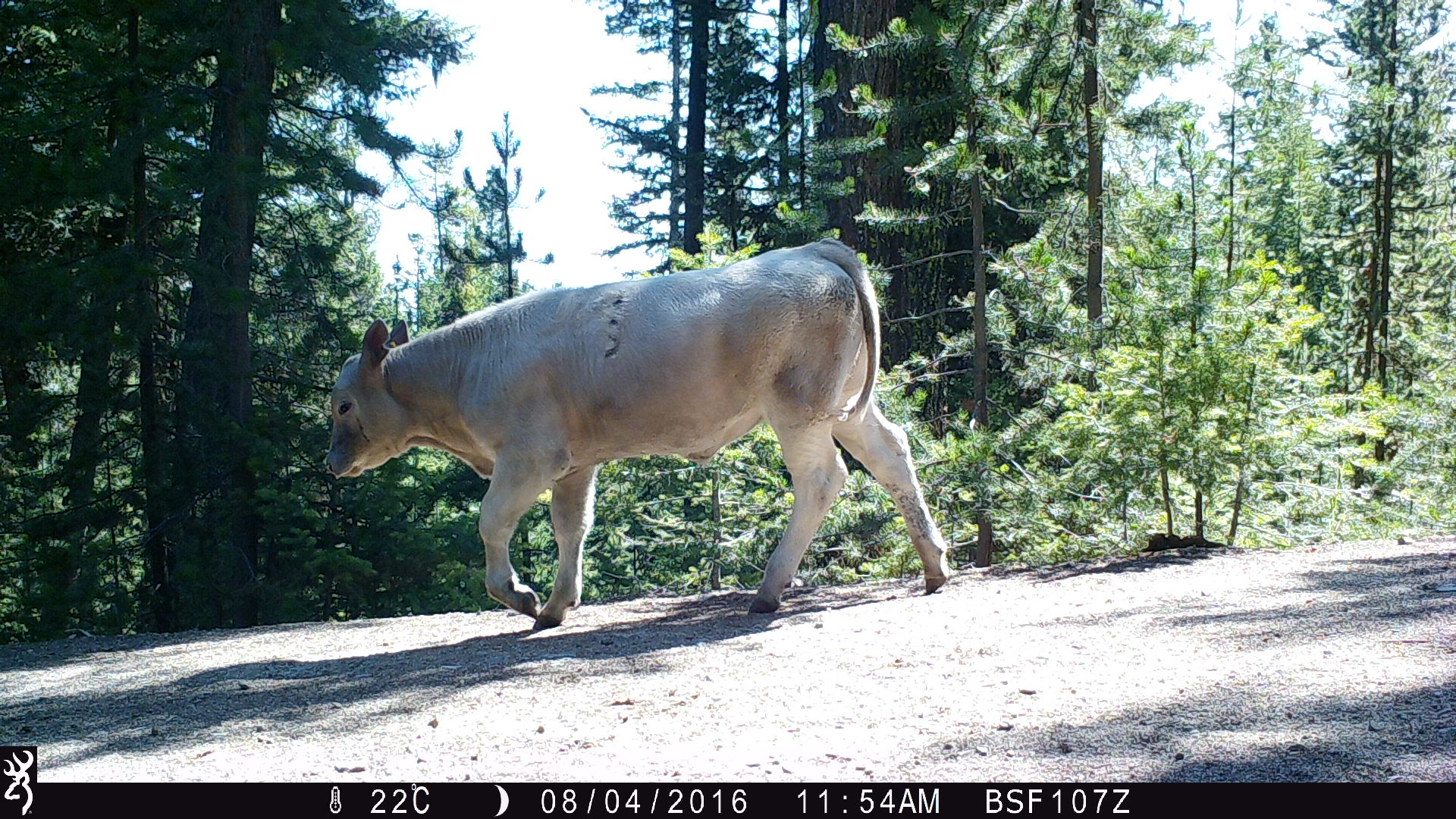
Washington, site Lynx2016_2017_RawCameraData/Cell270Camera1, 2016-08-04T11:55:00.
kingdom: Animalia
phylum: Chordata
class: Mammalia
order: Artiodactyla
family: Bovidae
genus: Bos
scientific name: Bos taurus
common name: domestic cattle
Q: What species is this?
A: Domestic cattle (Bos taurus).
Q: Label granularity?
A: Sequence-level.